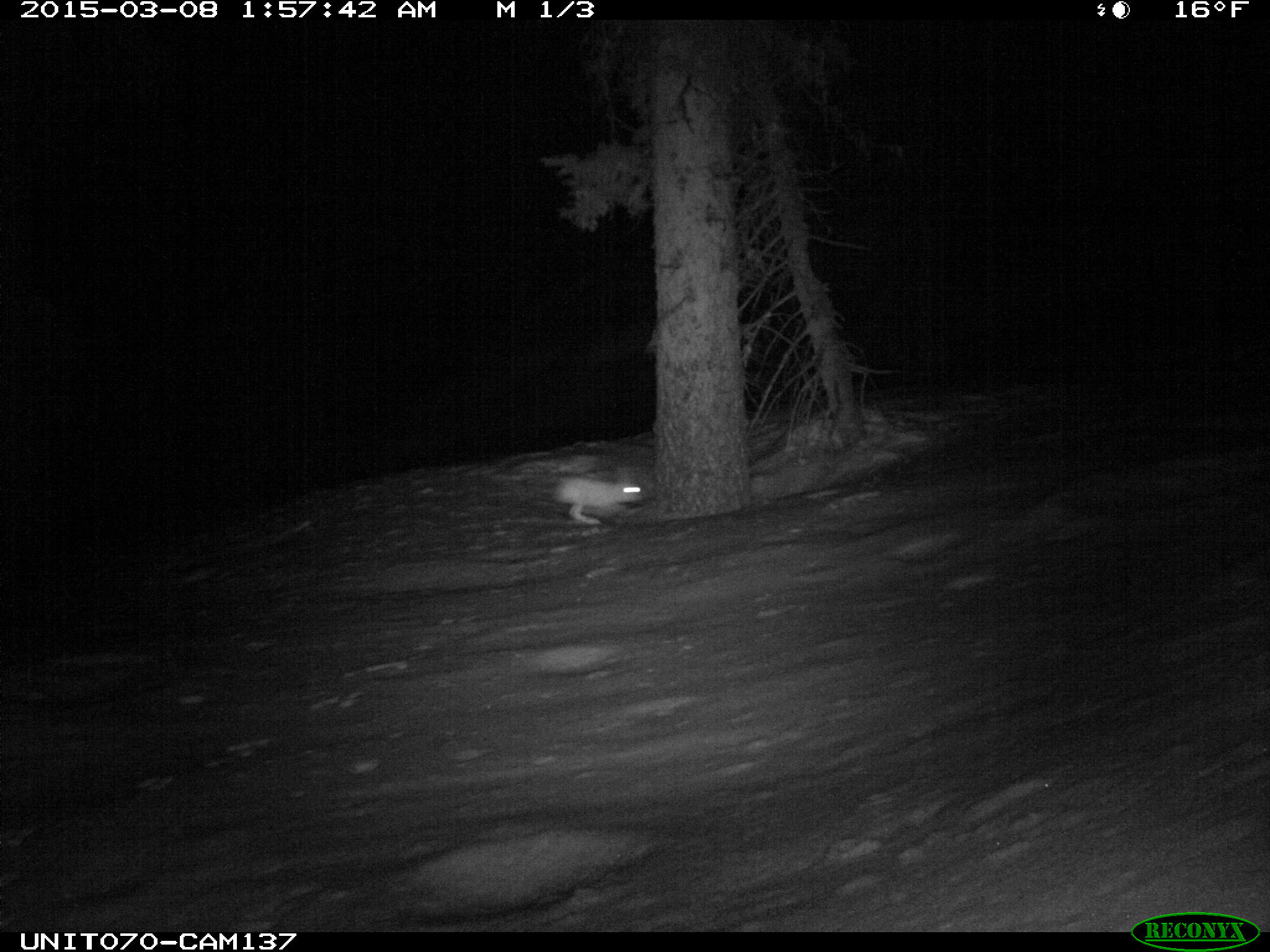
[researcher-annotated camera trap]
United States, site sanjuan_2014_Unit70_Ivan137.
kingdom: Animalia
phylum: Chordata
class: Mammalia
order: Lagomorpha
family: Leporidae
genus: Lepus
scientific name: Lepus americanus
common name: snowshoe hare